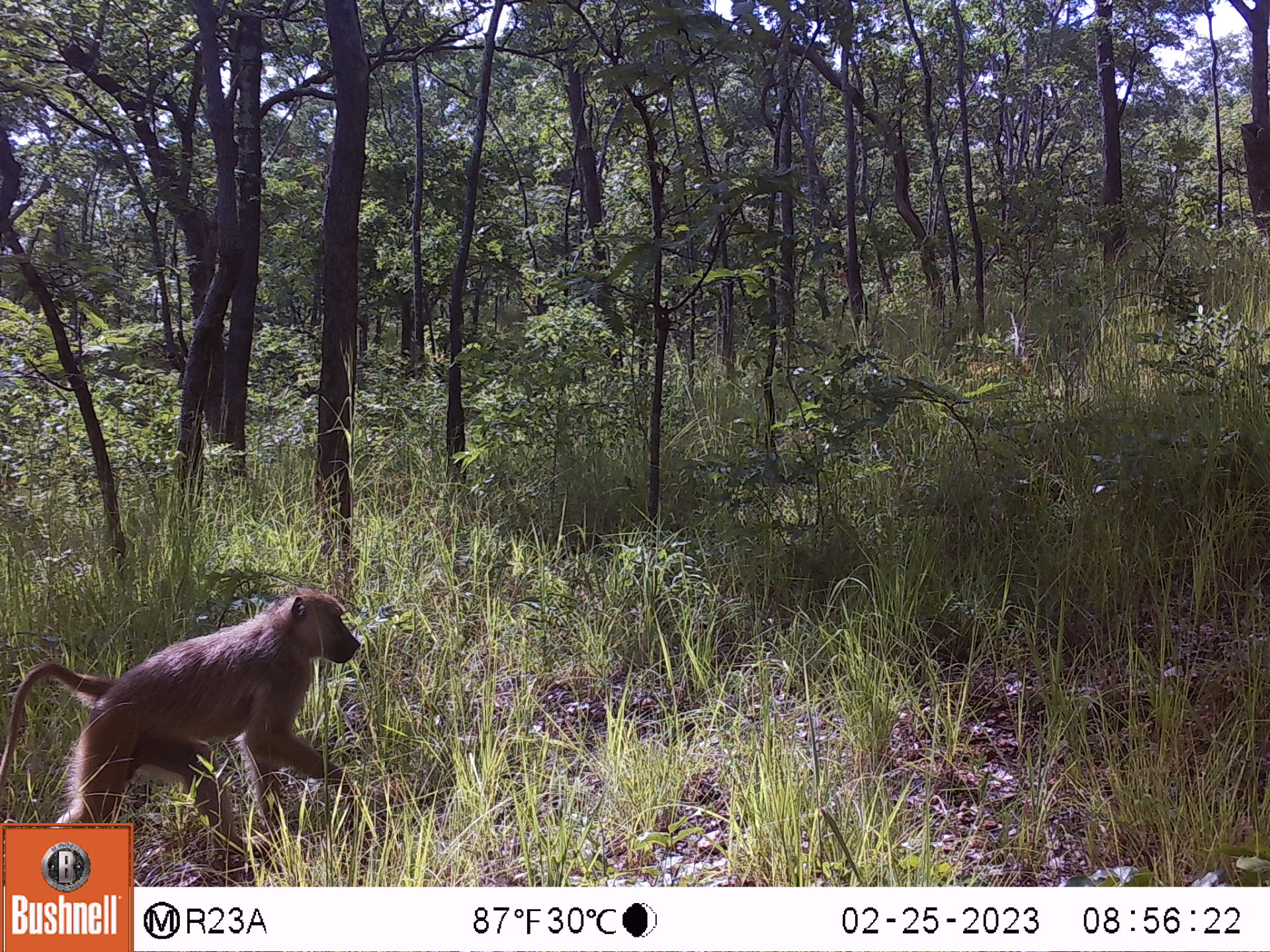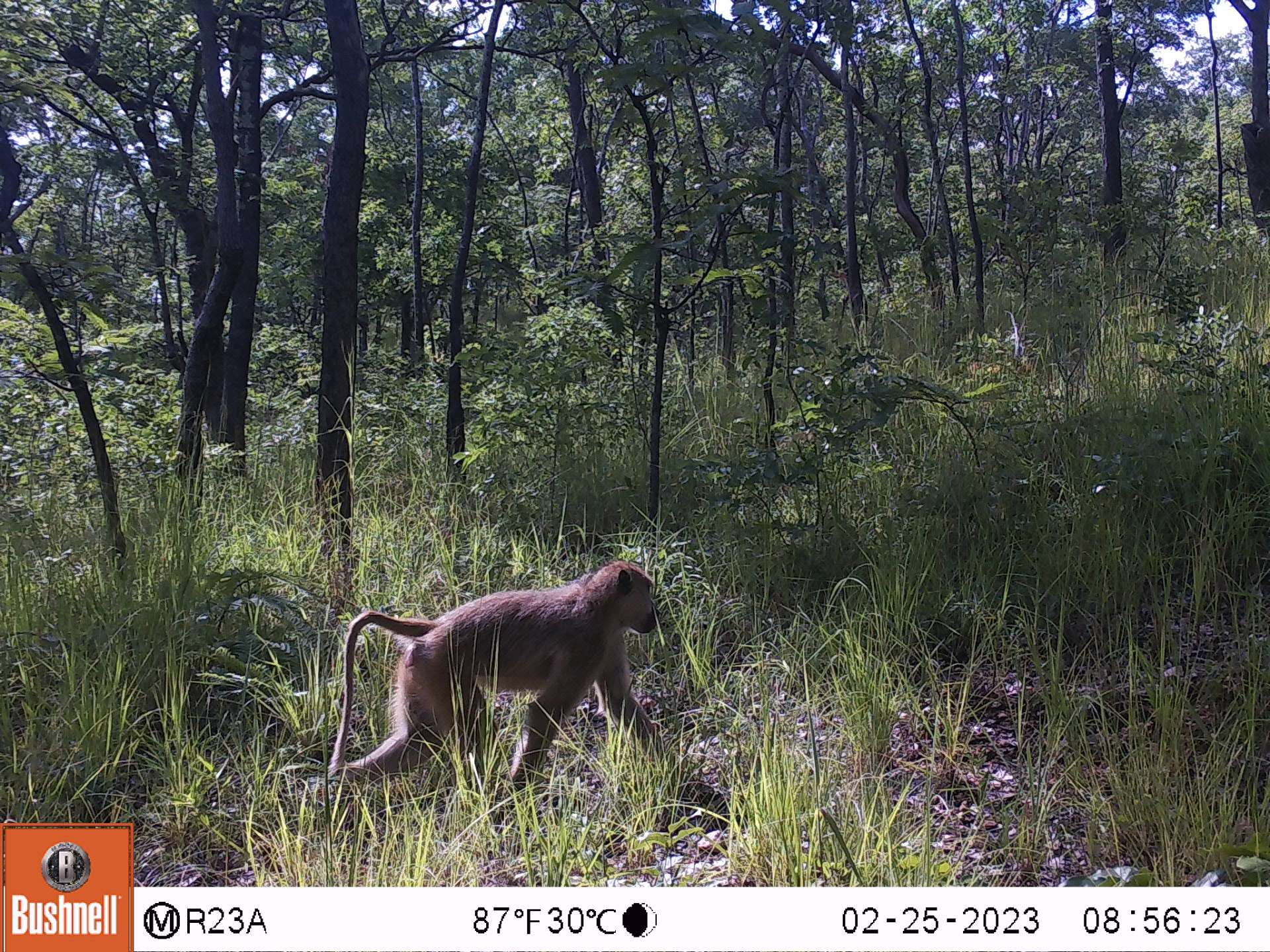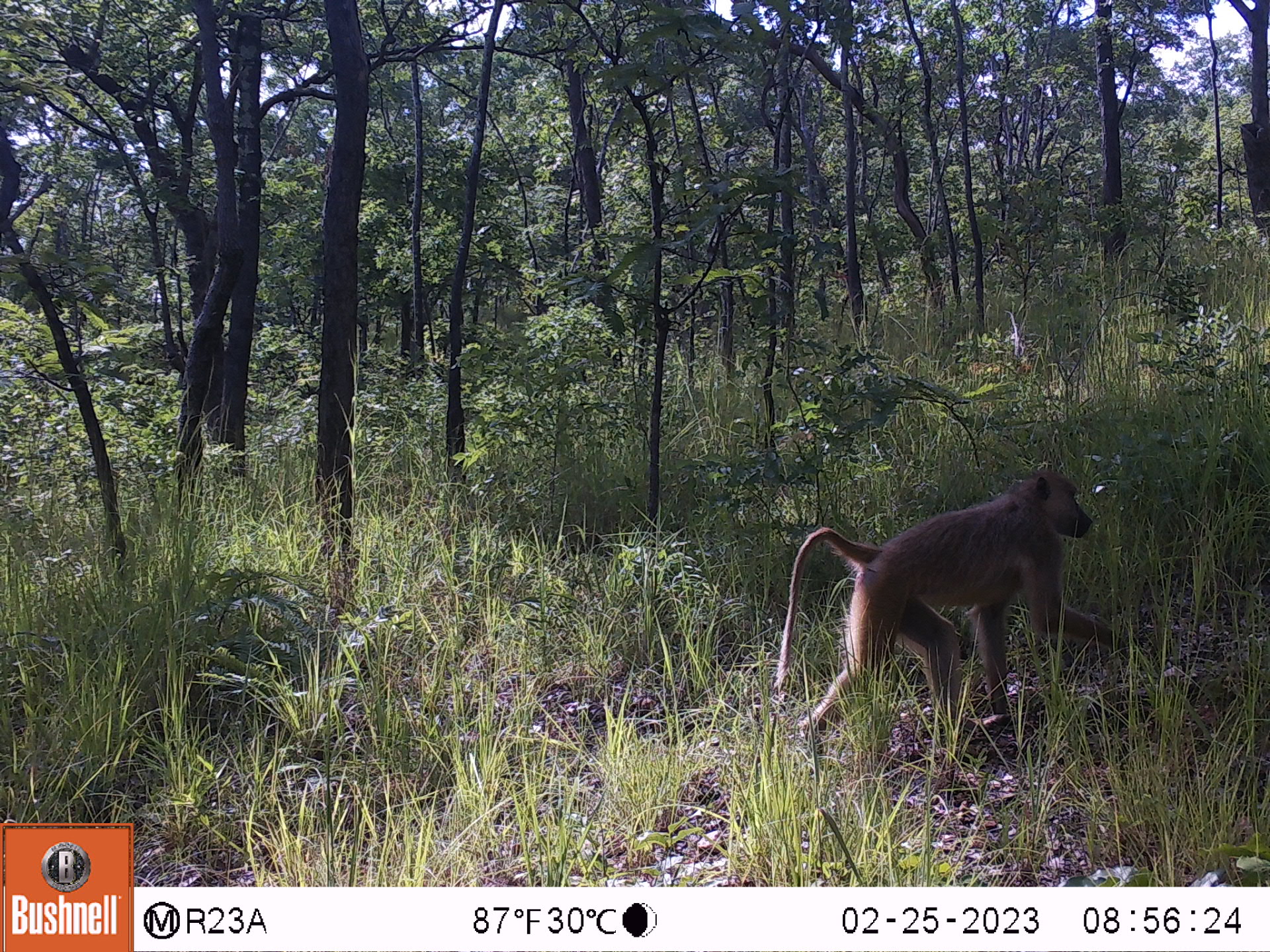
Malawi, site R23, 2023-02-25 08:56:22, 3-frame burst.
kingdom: Animalia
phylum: Chordata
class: Mammalia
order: Primates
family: Cercopithecidae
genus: Papio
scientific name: Papio cynocephalus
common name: yellow baboon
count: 1